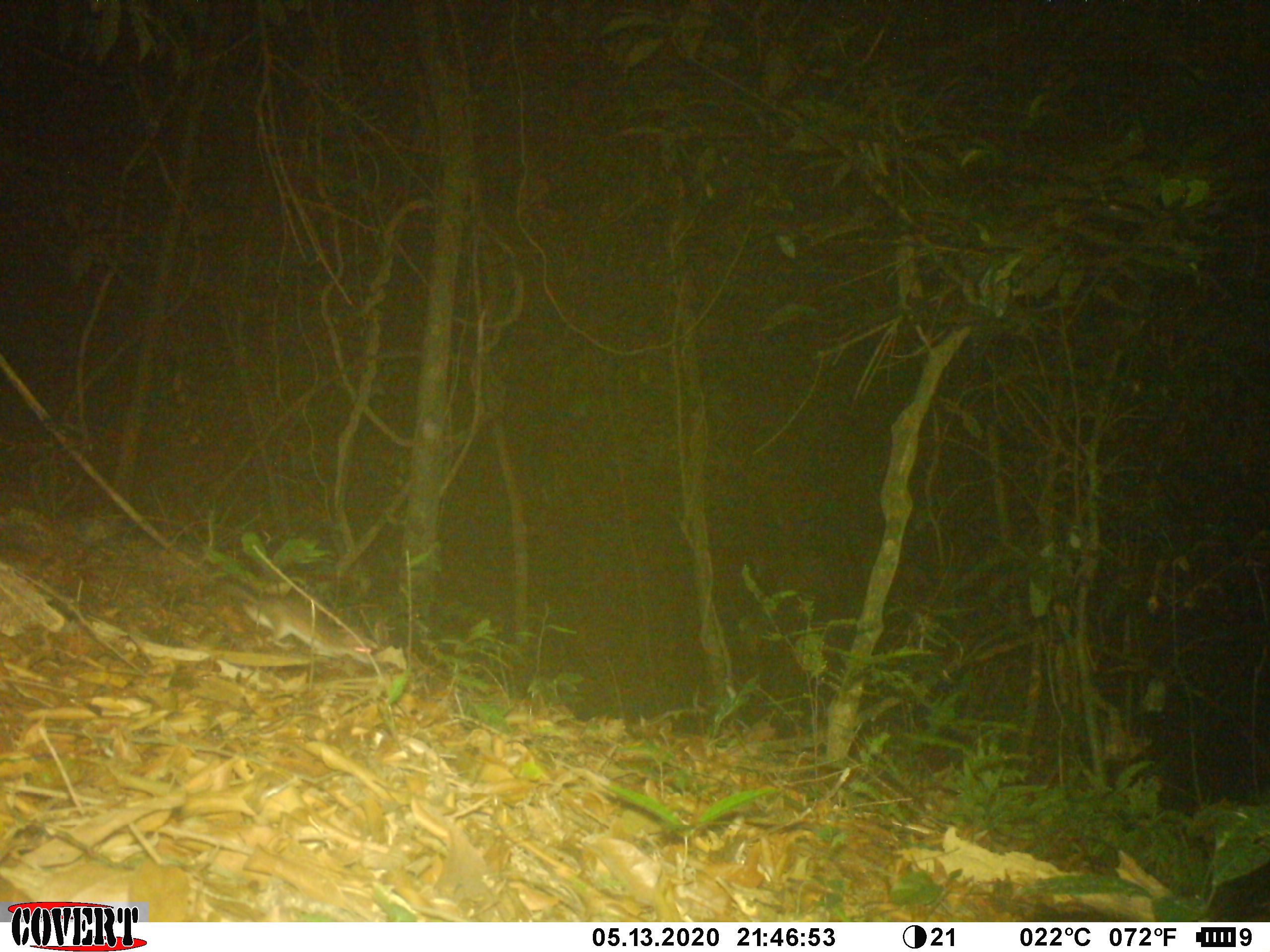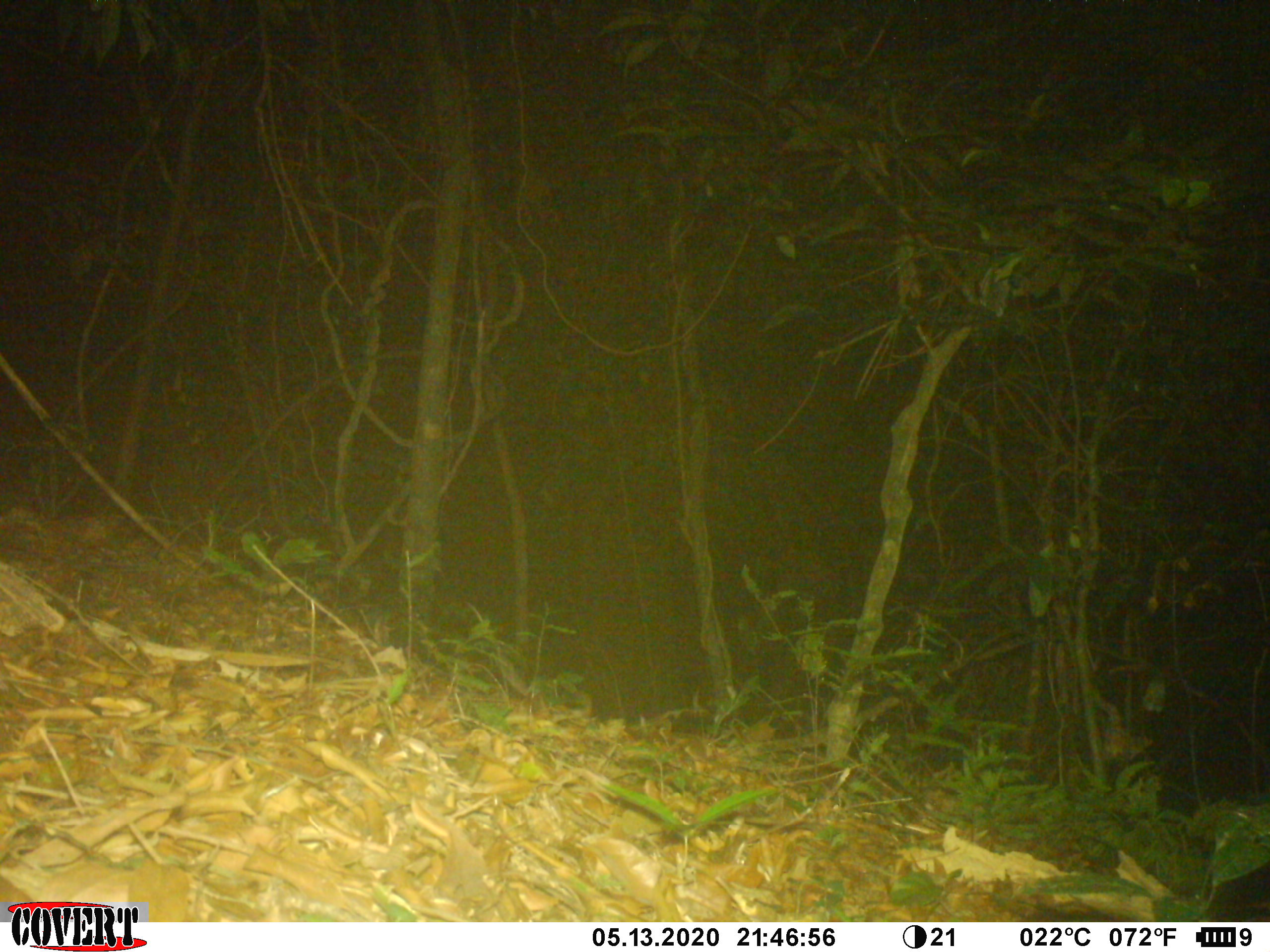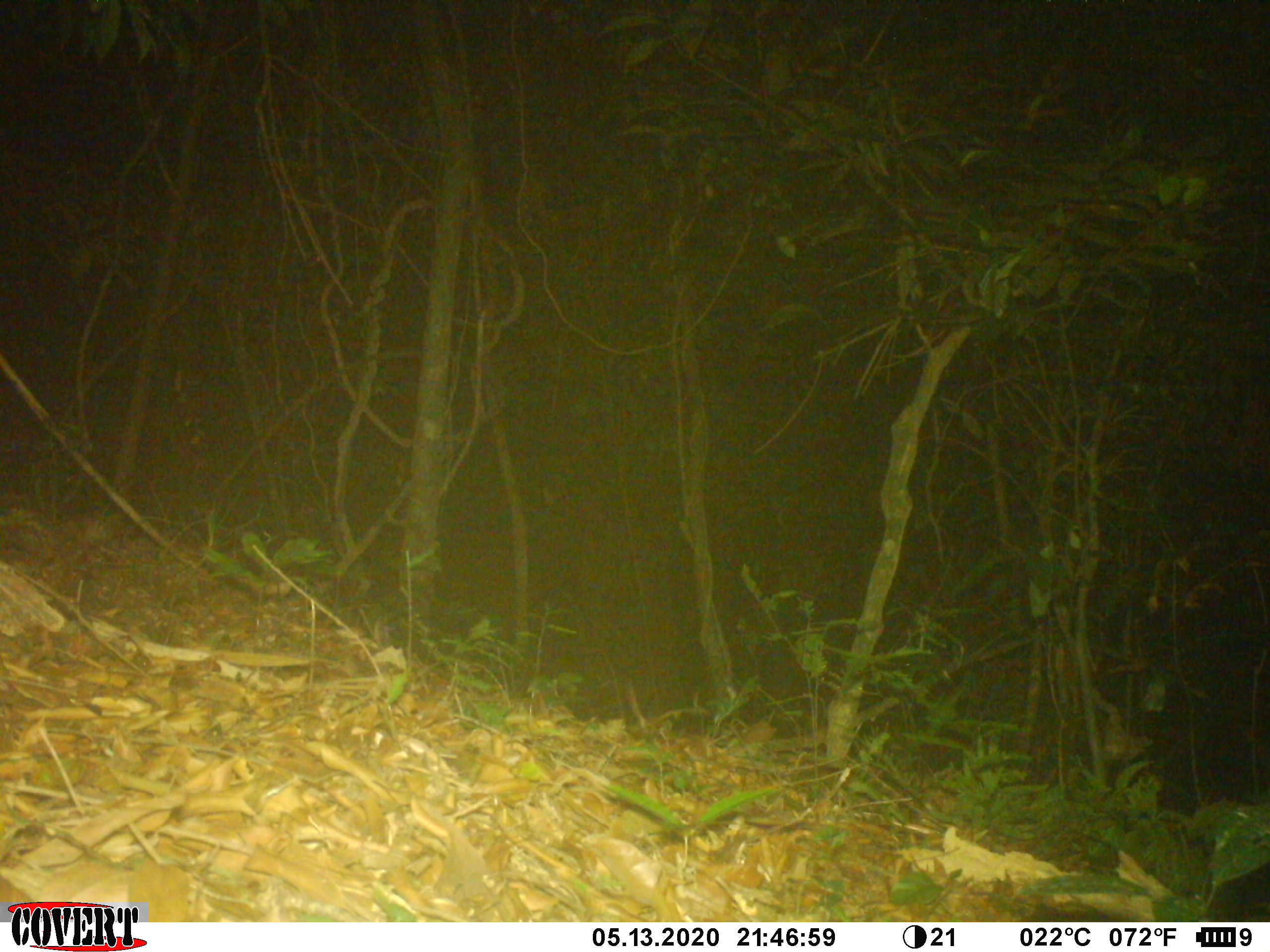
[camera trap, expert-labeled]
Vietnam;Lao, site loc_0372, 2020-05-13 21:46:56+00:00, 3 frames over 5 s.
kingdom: Animalia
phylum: Chordata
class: Mammalia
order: Rodentia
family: Muridae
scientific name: Muridae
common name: old-world mice and rats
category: unidentified murid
Unidentified murid (old-world mice and rats) (Muridae). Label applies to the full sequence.